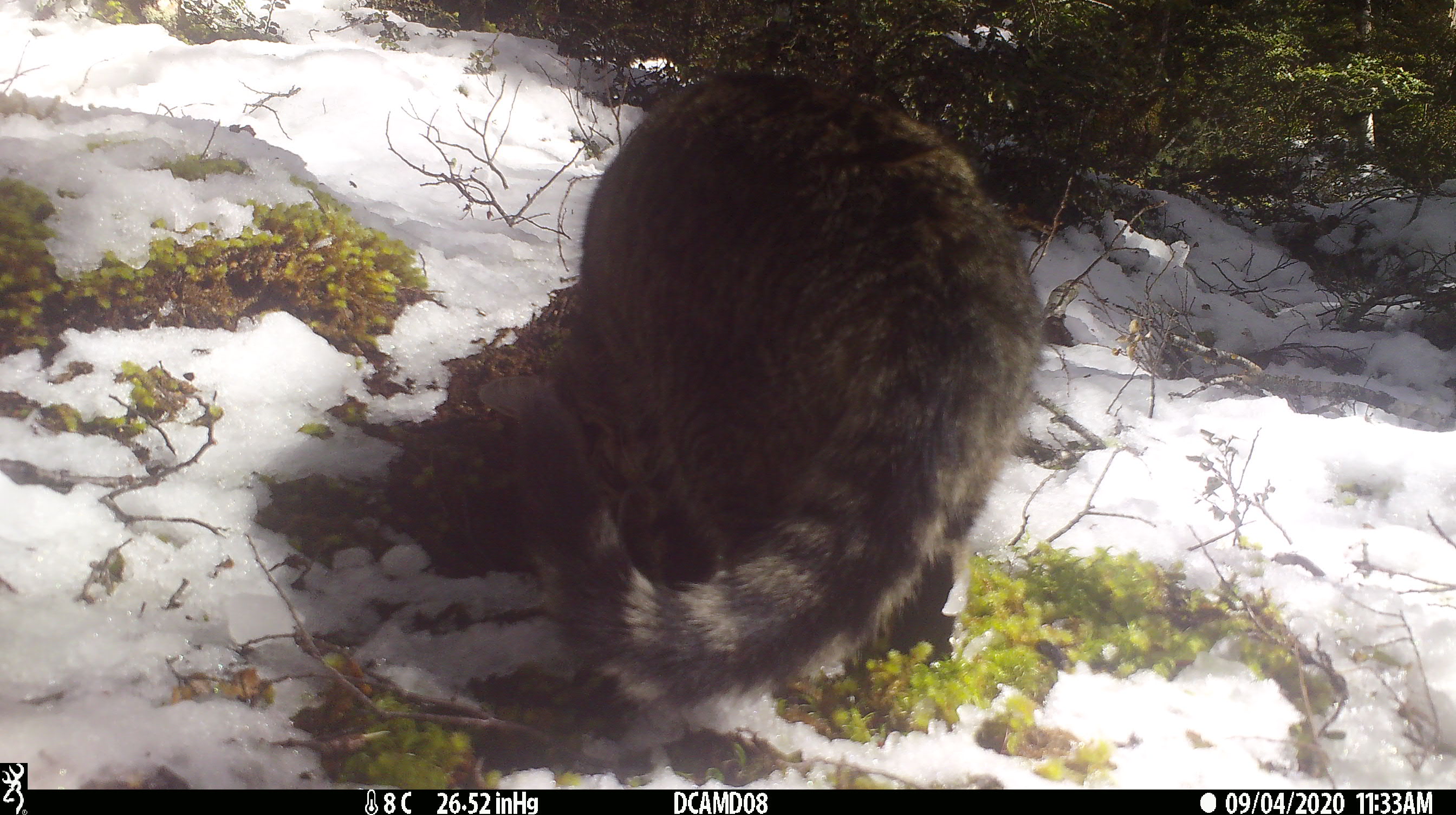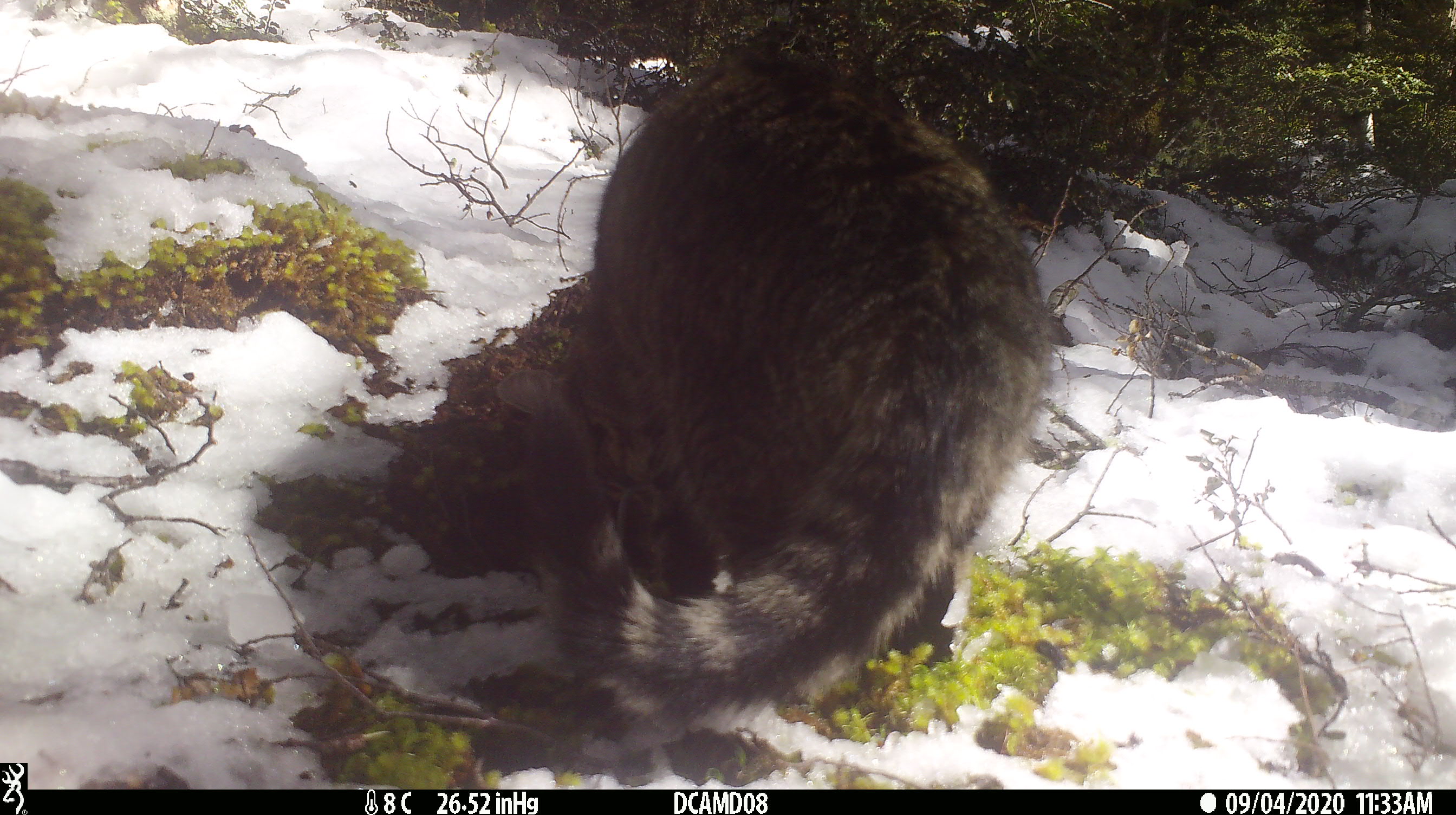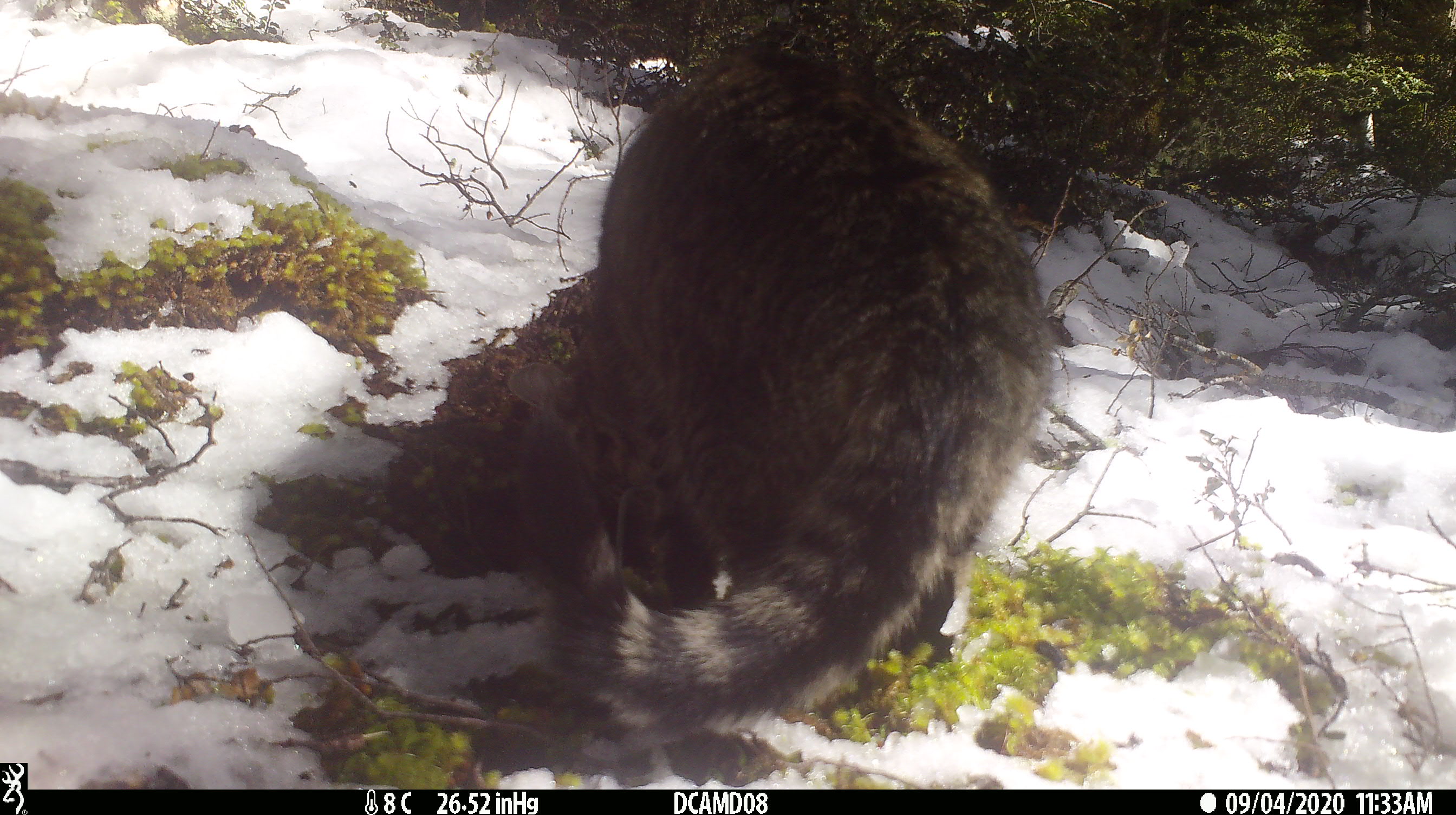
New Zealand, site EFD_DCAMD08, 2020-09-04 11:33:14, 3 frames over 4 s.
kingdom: Animalia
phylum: Chordata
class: Mammalia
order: Carnivora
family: Felidae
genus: Felis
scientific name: Felis catus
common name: domestic cat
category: cat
Cat (domestic cat) (Felis catus).